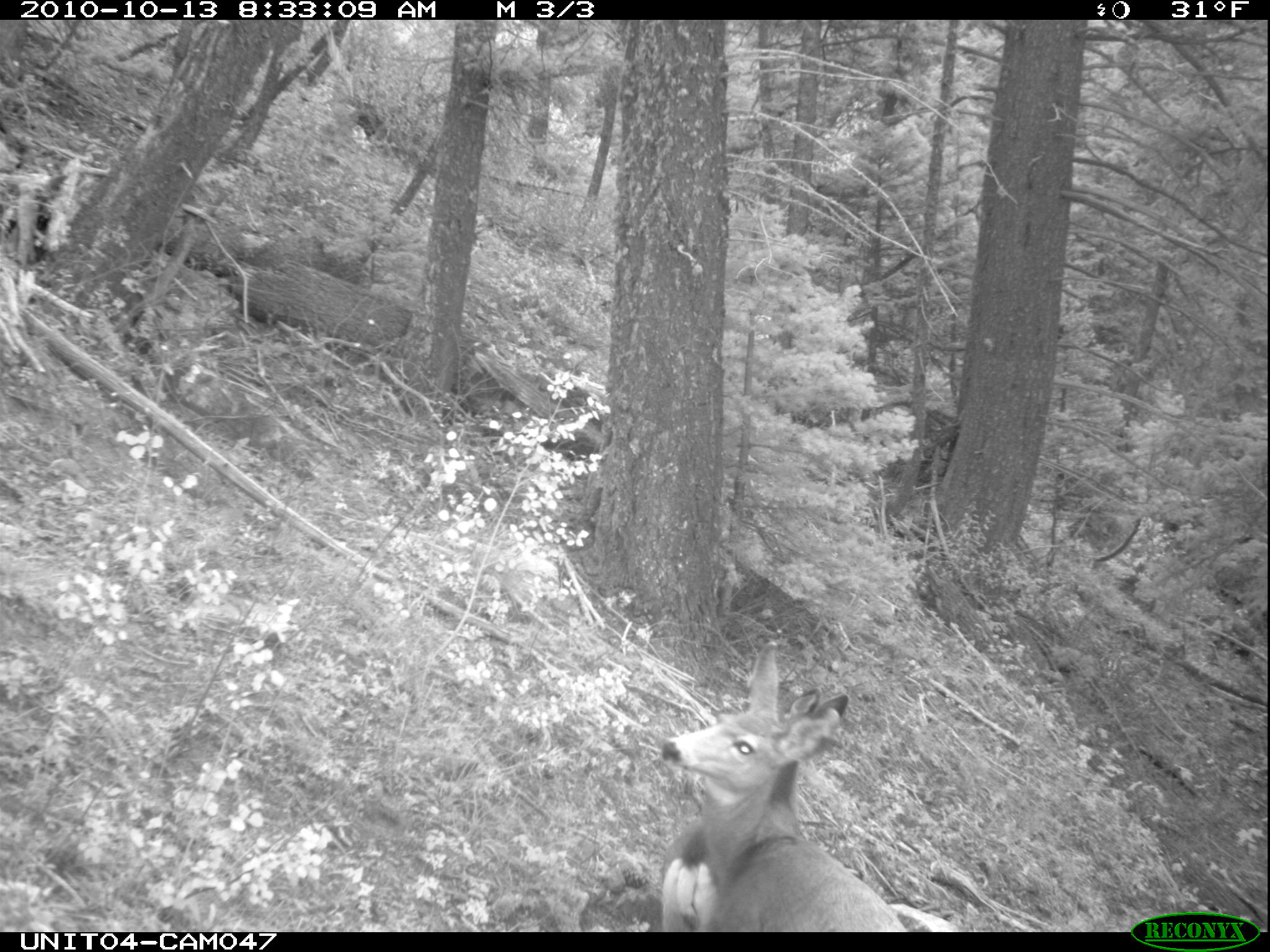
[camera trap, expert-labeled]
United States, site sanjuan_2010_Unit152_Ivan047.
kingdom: Animalia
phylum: Chordata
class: Mammalia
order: Artiodactyla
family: Cervidae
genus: Odocoileus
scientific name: Odocoileus hemionus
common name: mule deer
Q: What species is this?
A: Odocoileus hemionus (mule deer).